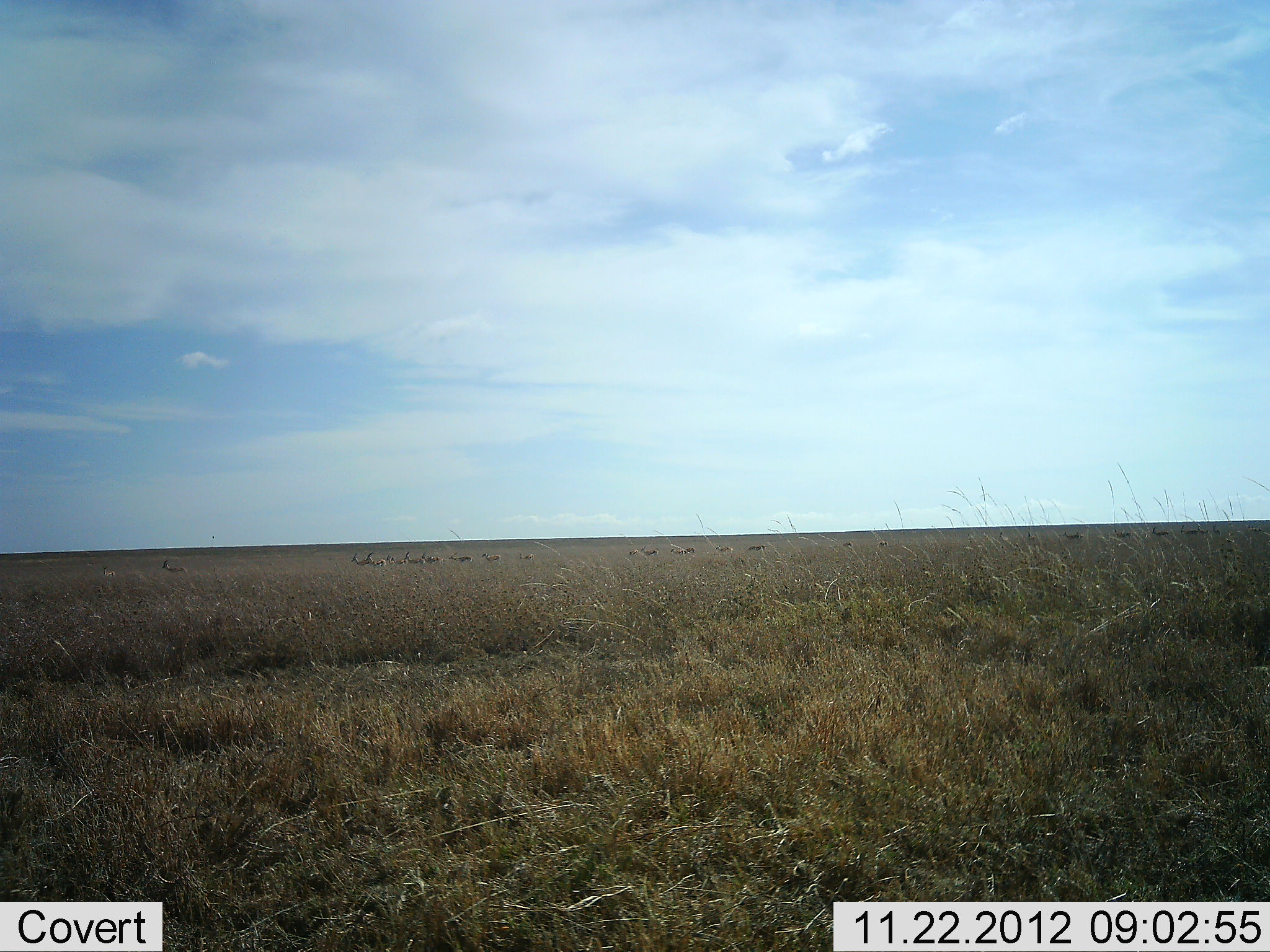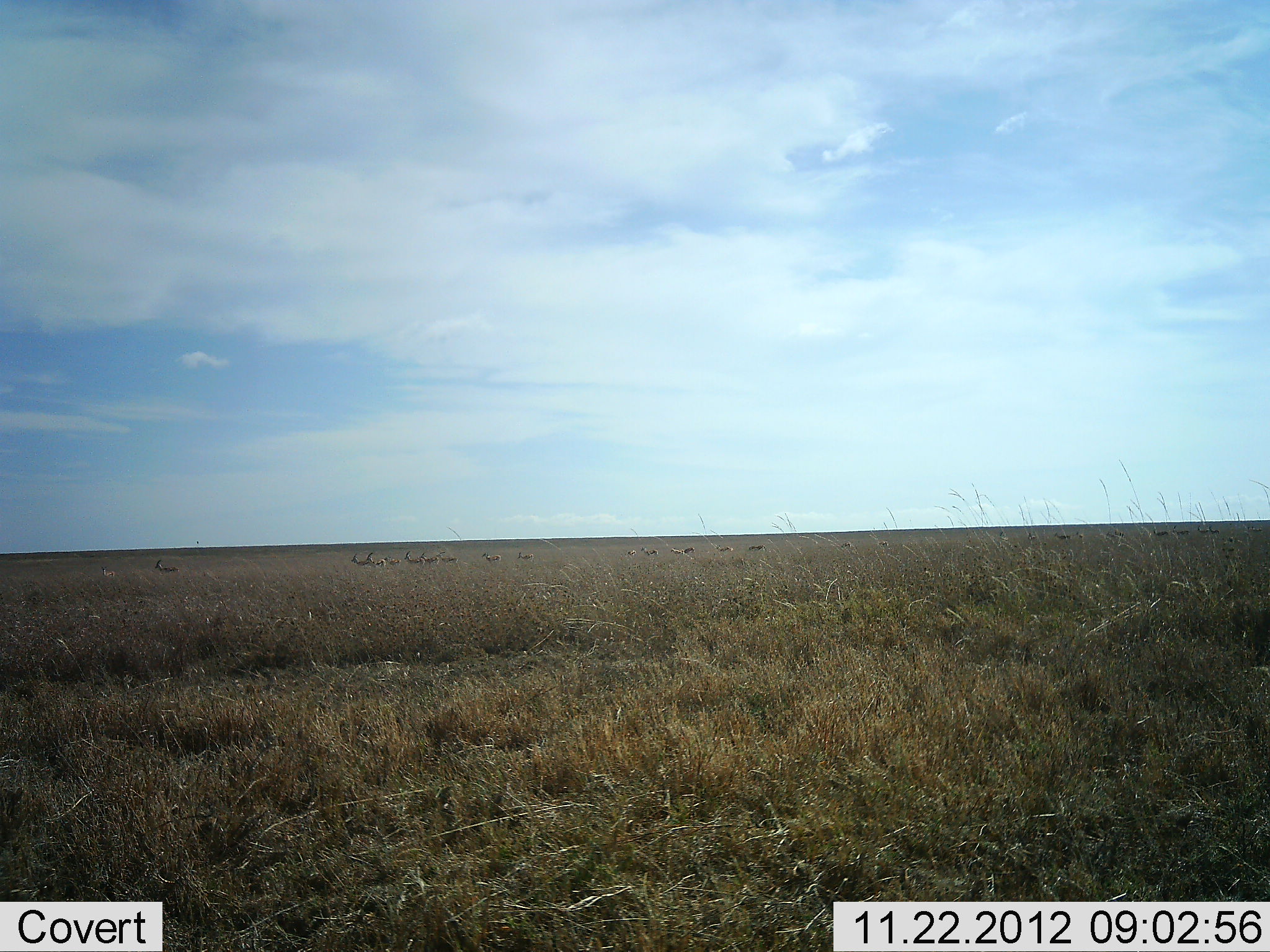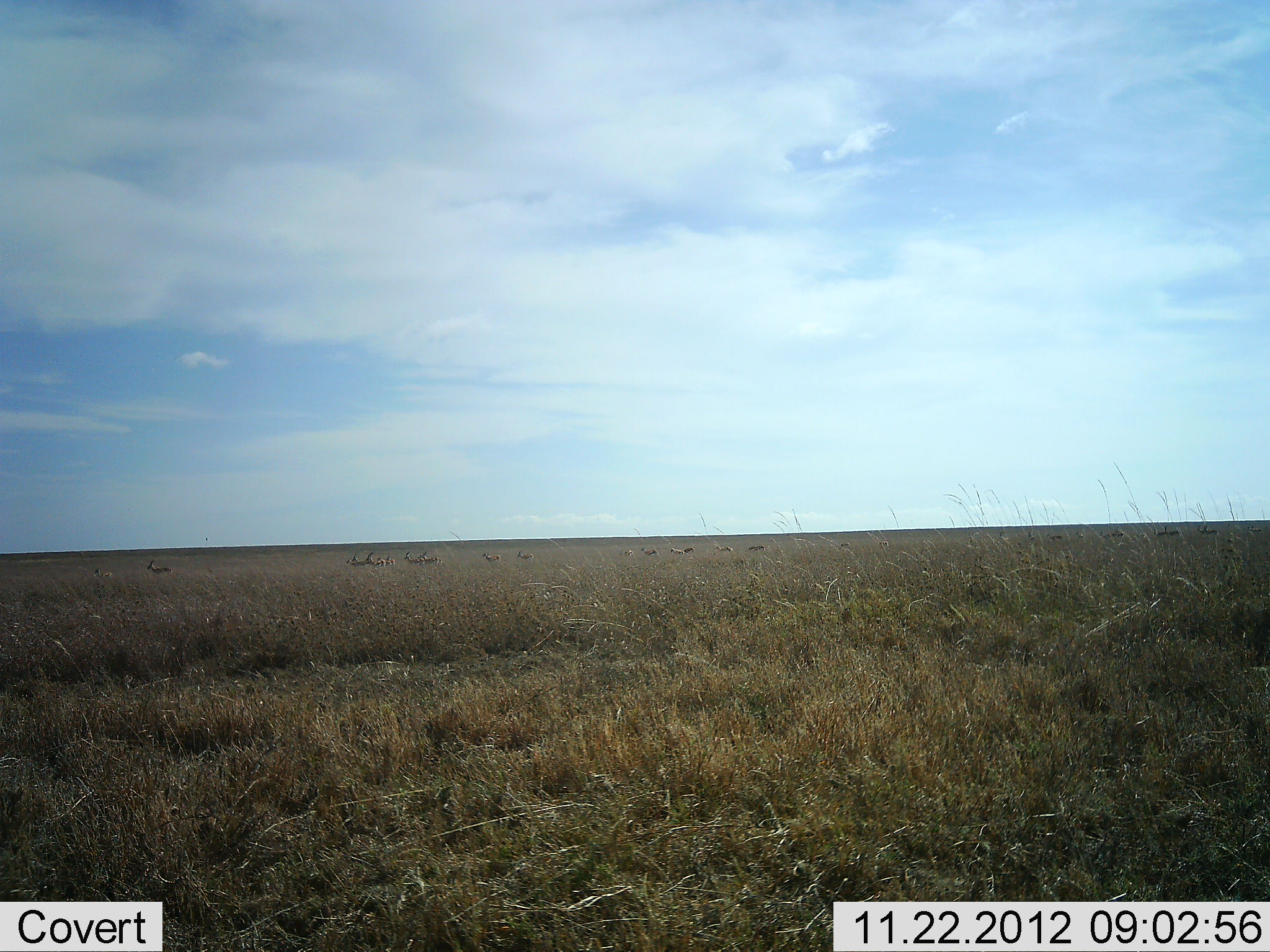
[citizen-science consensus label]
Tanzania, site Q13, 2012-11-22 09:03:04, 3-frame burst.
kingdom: Animalia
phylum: Chordata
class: Mammalia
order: Artiodactyla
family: Bovidae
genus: Nanger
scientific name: Nanger granti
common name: grant's gazelle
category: gazellegrants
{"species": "gazellegrants (grant's gazelle) (Nanger granti)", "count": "11-50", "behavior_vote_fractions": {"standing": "100%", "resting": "0%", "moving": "75%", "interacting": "0%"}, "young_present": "0%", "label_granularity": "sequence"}